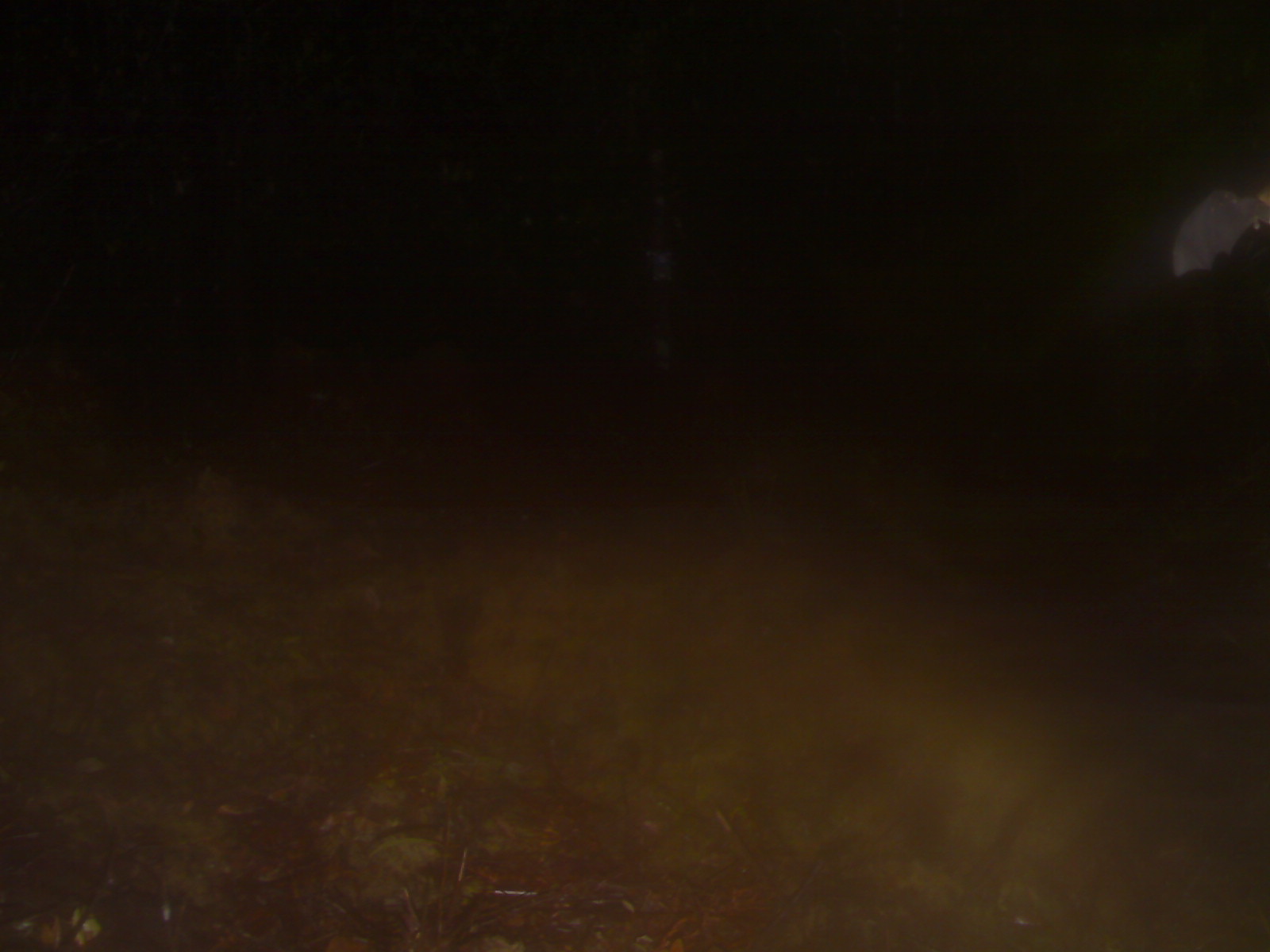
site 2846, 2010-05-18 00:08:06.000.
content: unidentified animal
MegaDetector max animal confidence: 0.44